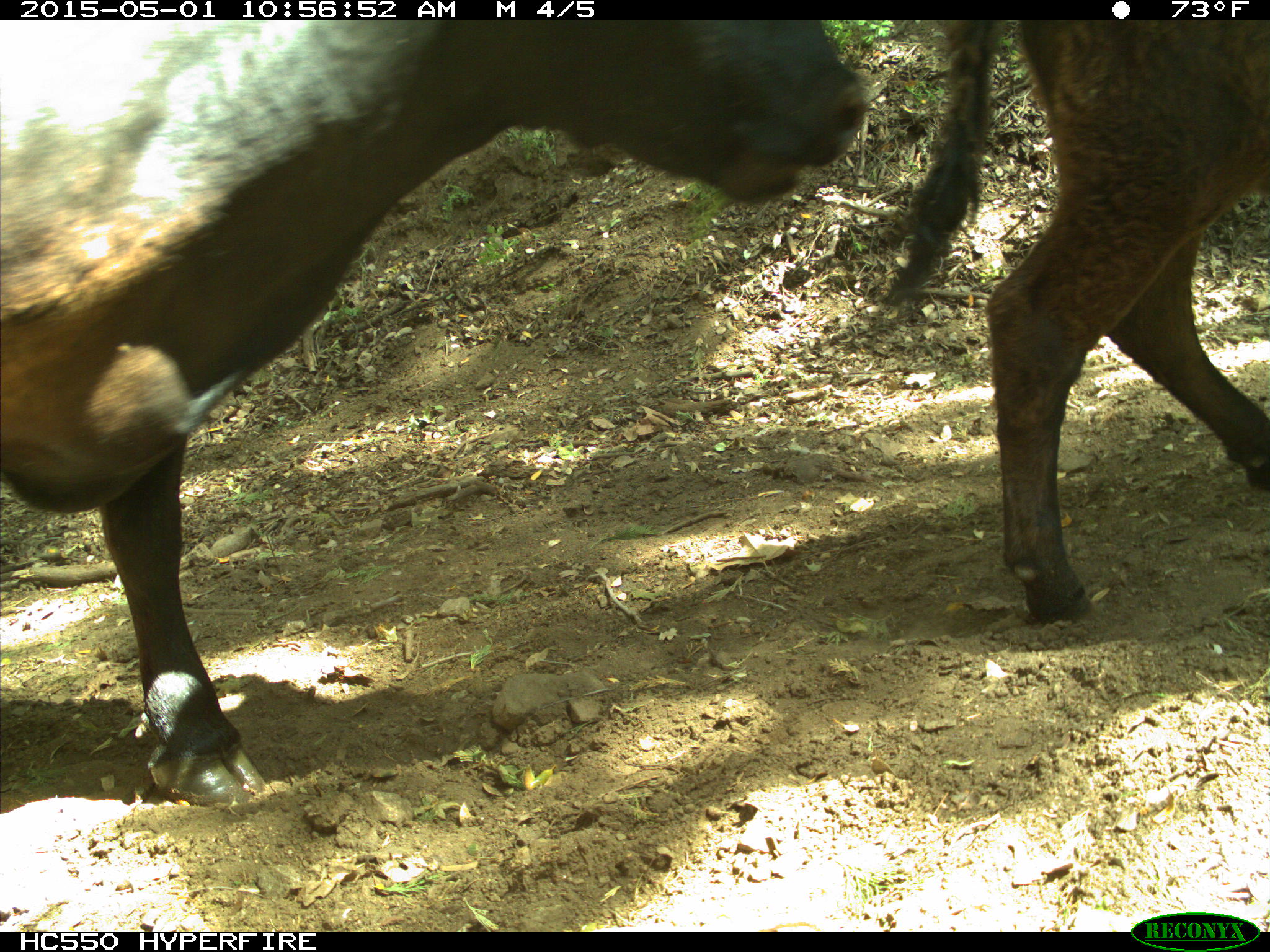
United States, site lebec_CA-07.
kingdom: Animalia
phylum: Chordata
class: Mammalia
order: Artiodactyla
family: Bovidae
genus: Bos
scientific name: Bos taurus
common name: domestic cow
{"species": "Bos taurus (domestic cow)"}